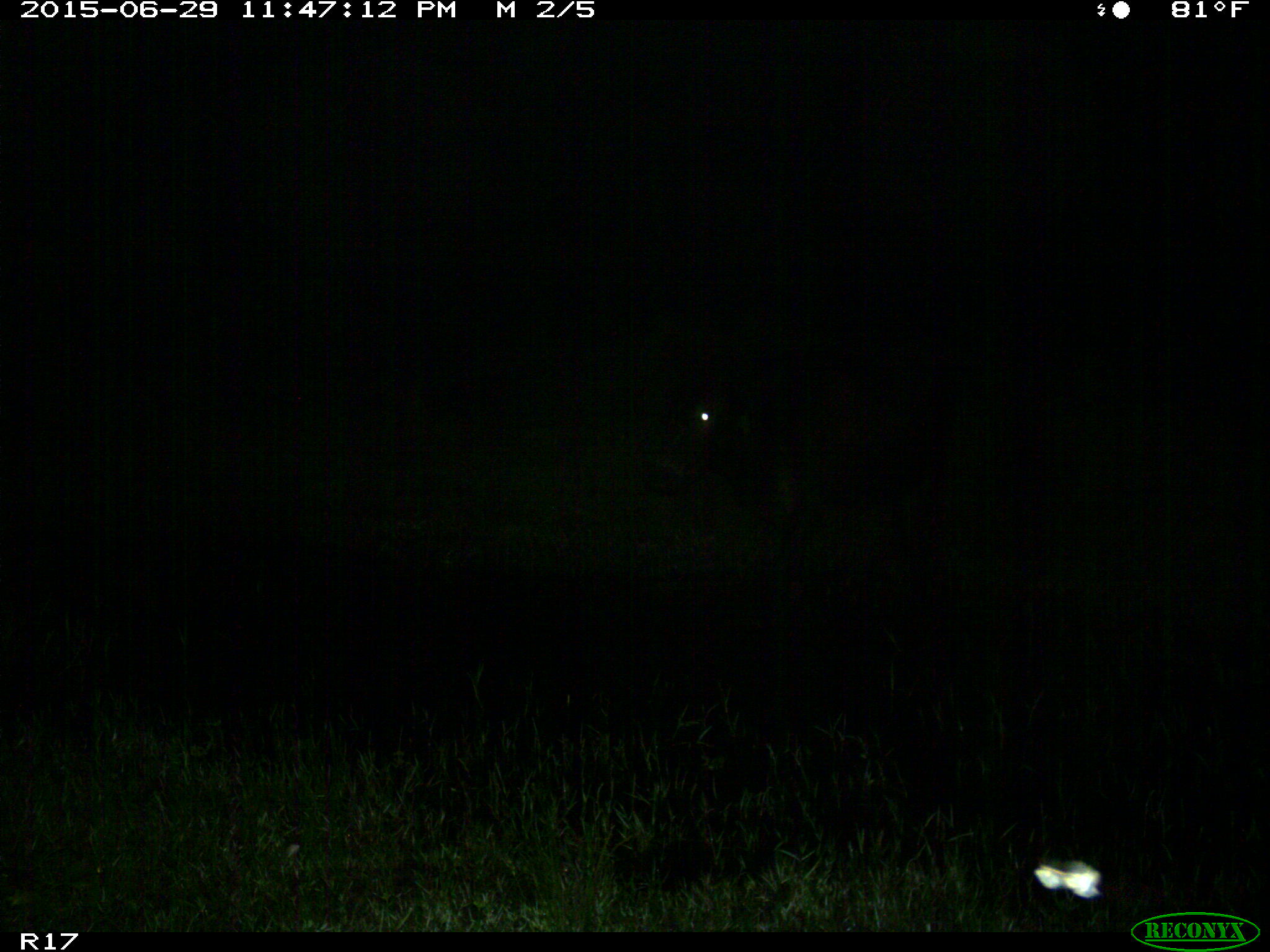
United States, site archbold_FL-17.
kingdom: Animalia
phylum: Chordata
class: Mammalia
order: Artiodactyla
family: Bovidae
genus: Bos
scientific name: Bos taurus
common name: domestic cow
Bos taurus (domestic cow).